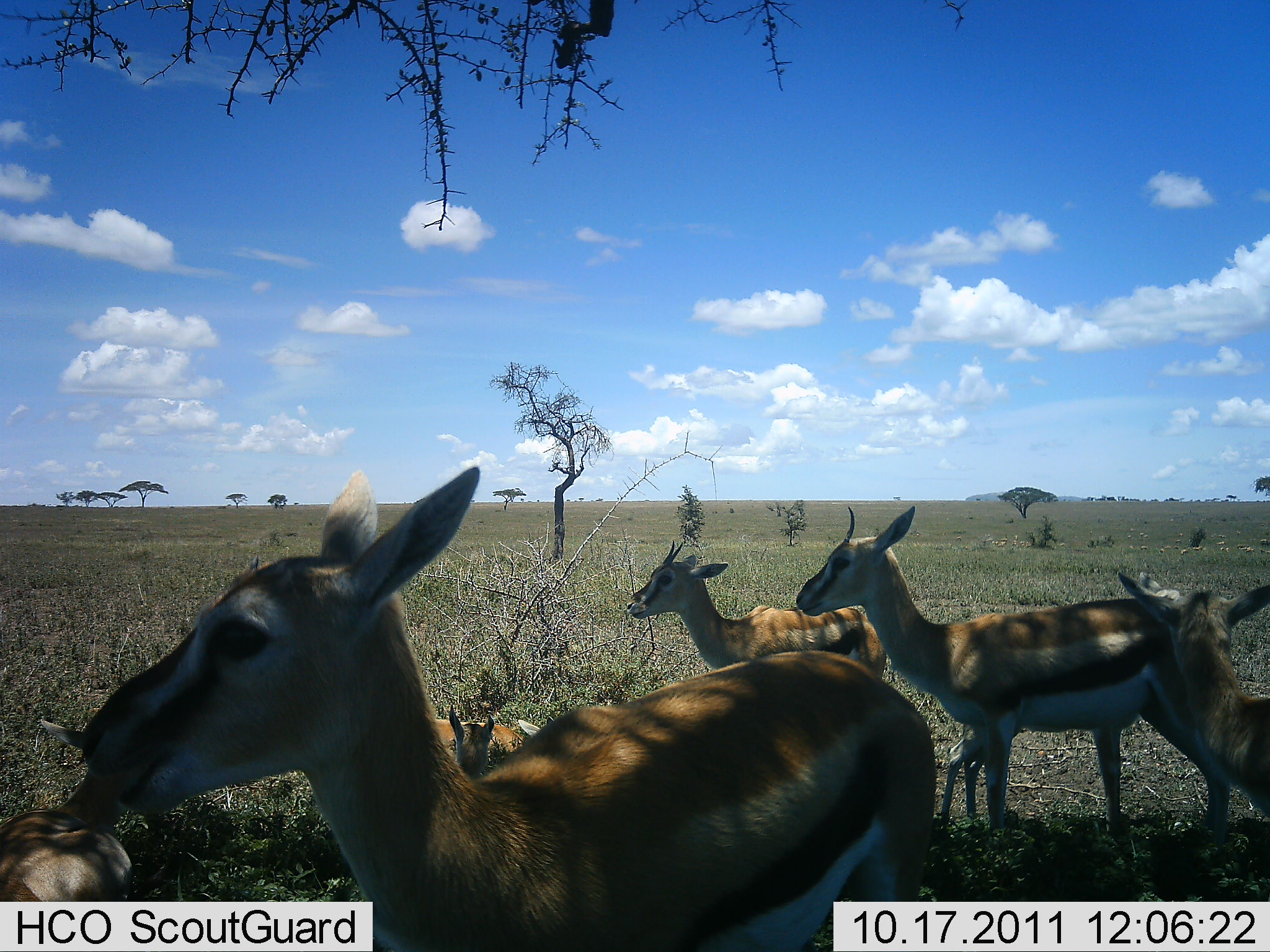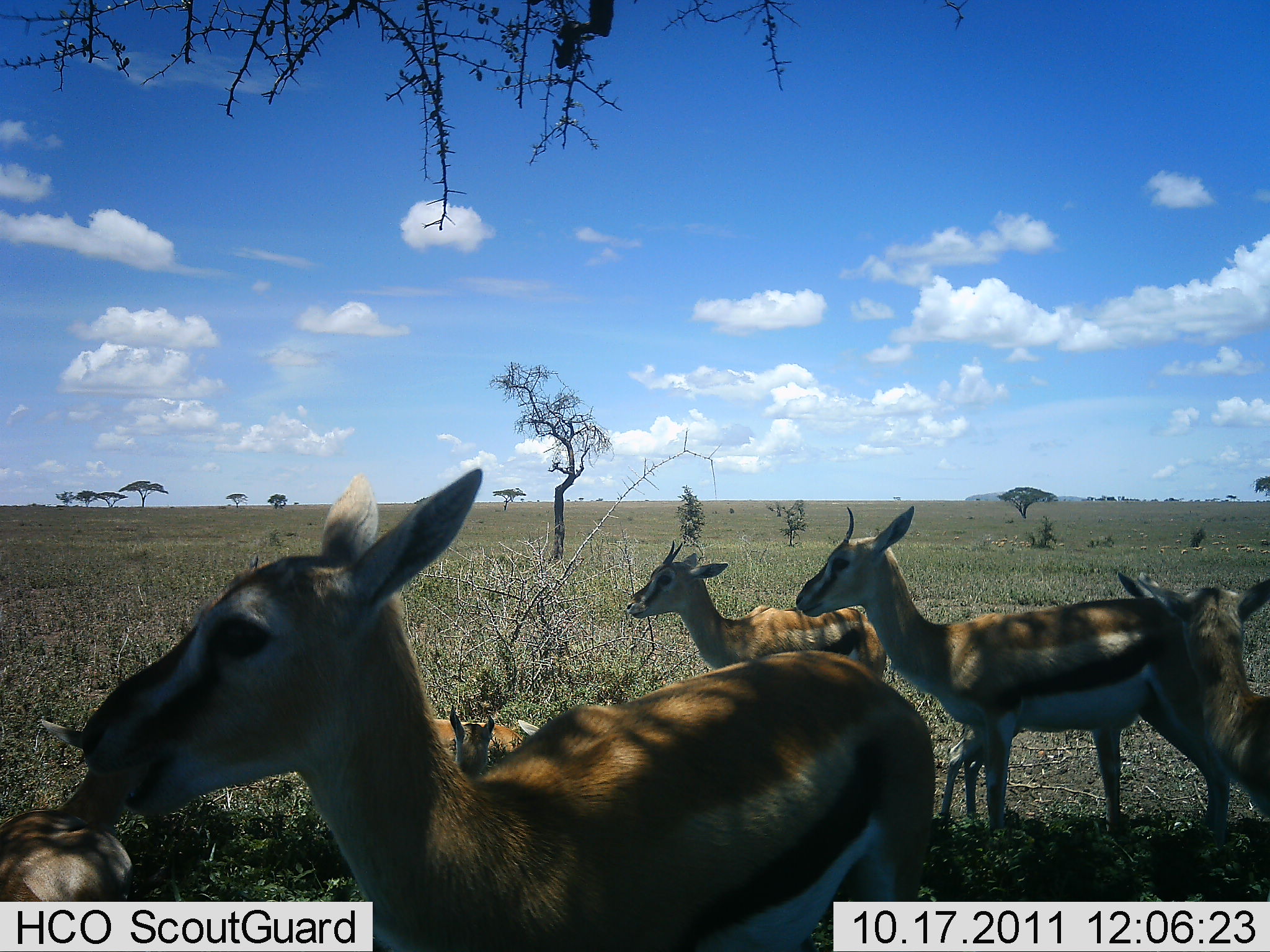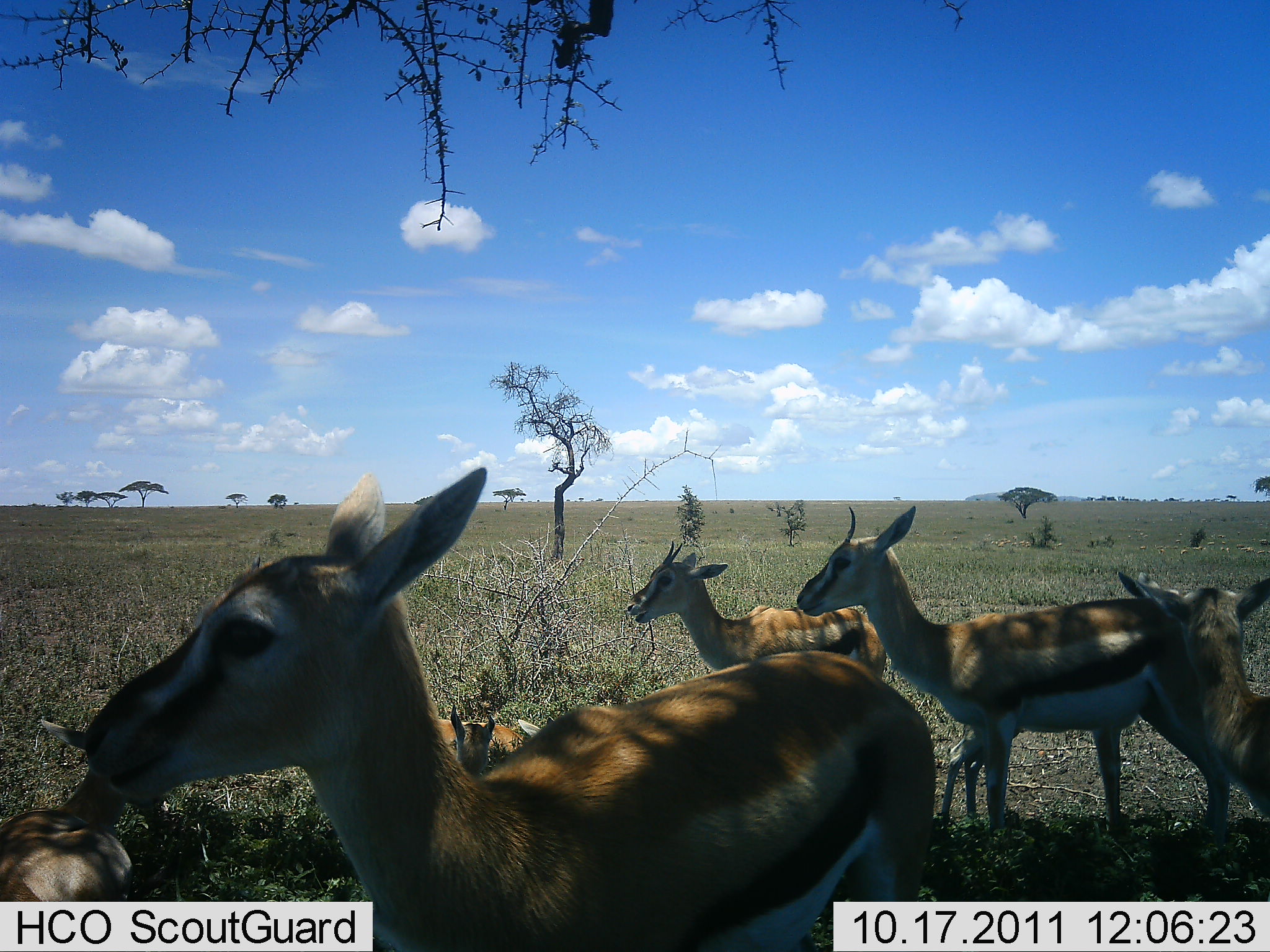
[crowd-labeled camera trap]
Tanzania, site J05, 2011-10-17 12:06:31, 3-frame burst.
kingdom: Animalia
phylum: Chordata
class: Mammalia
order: Artiodactyla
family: Bovidae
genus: Eudorcas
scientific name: Eudorcas thomsonii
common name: thomson's gazelle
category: gazellethomsons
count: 6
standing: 92%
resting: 75%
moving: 0%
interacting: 0%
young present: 17%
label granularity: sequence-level